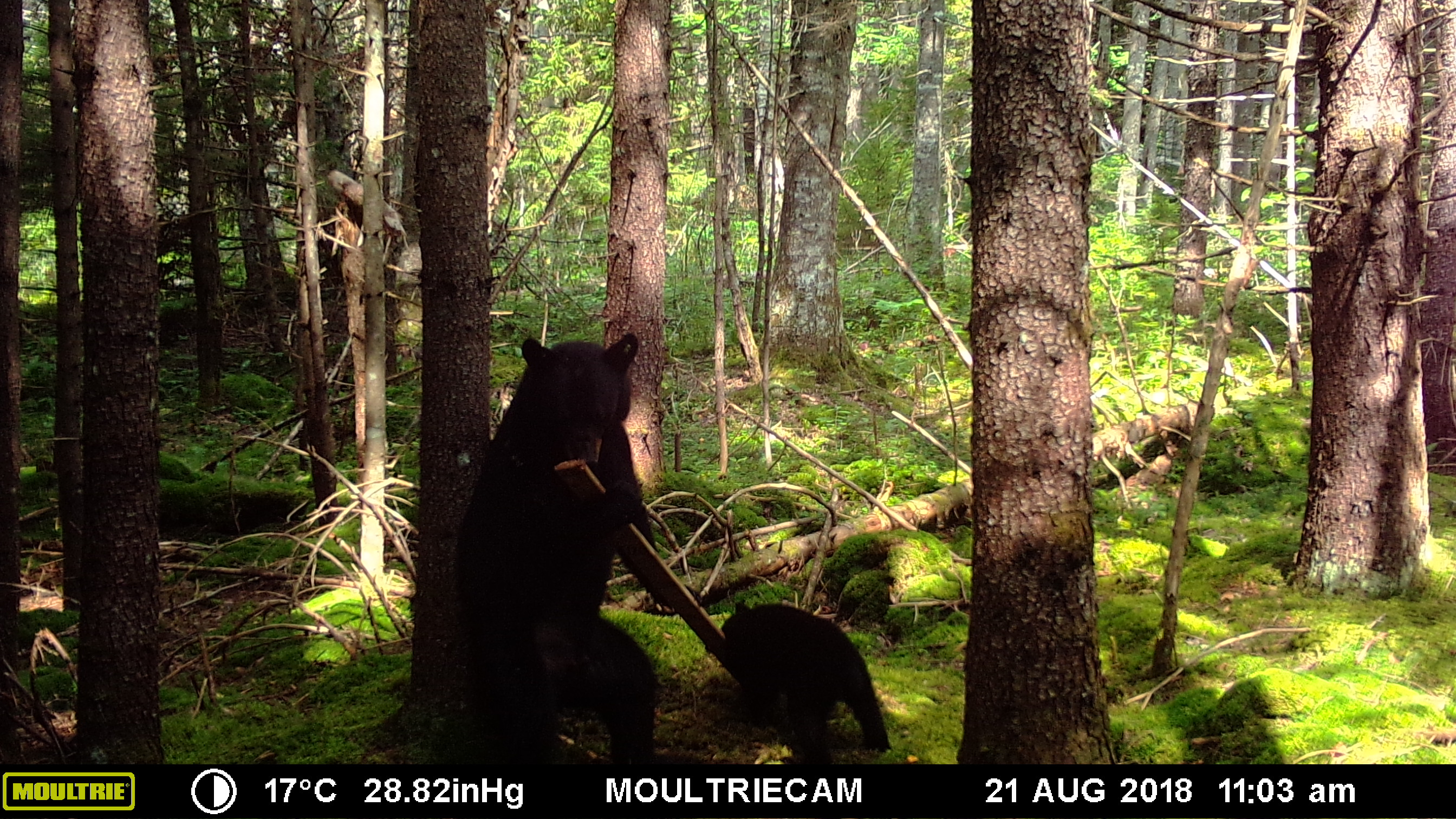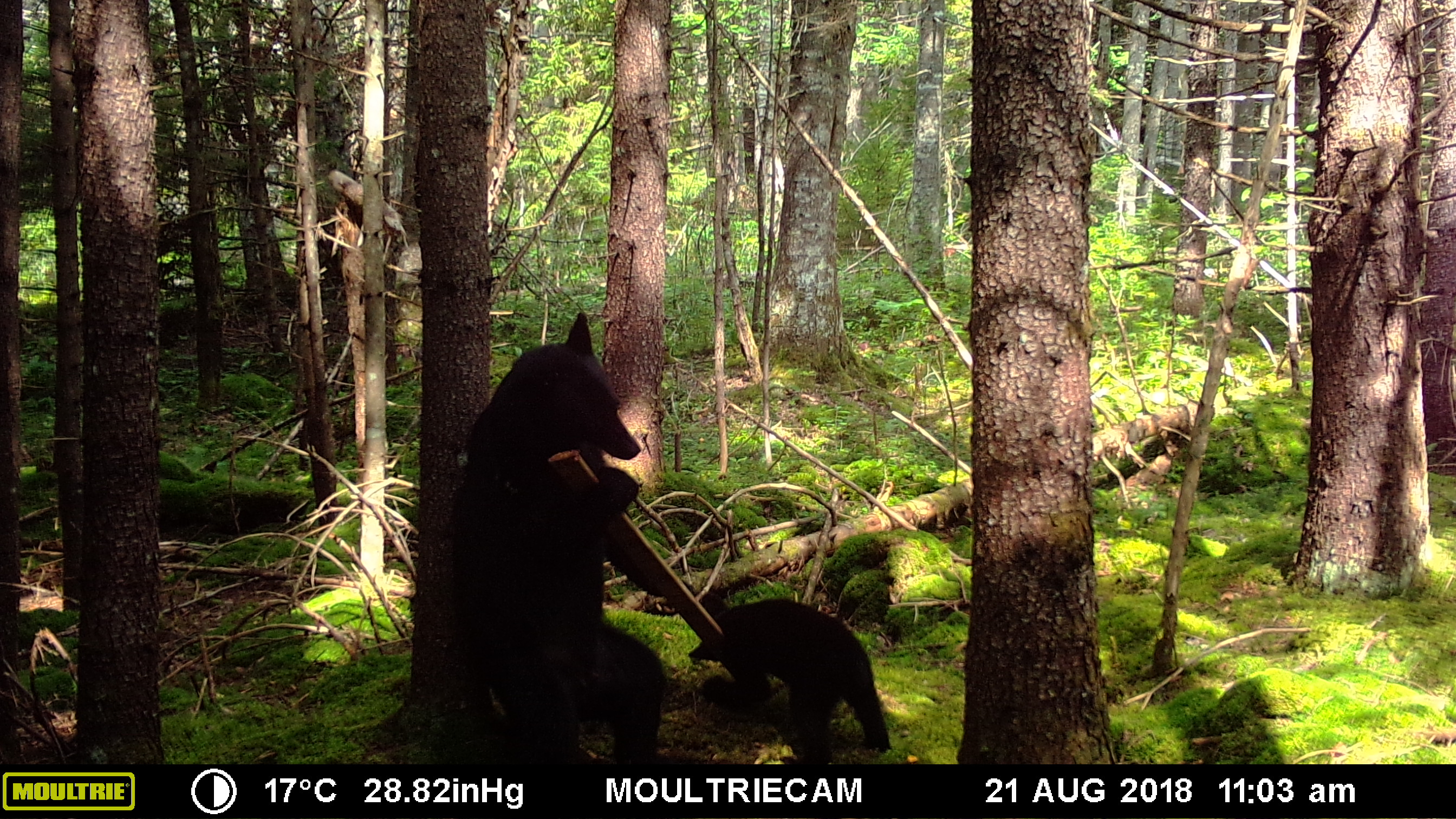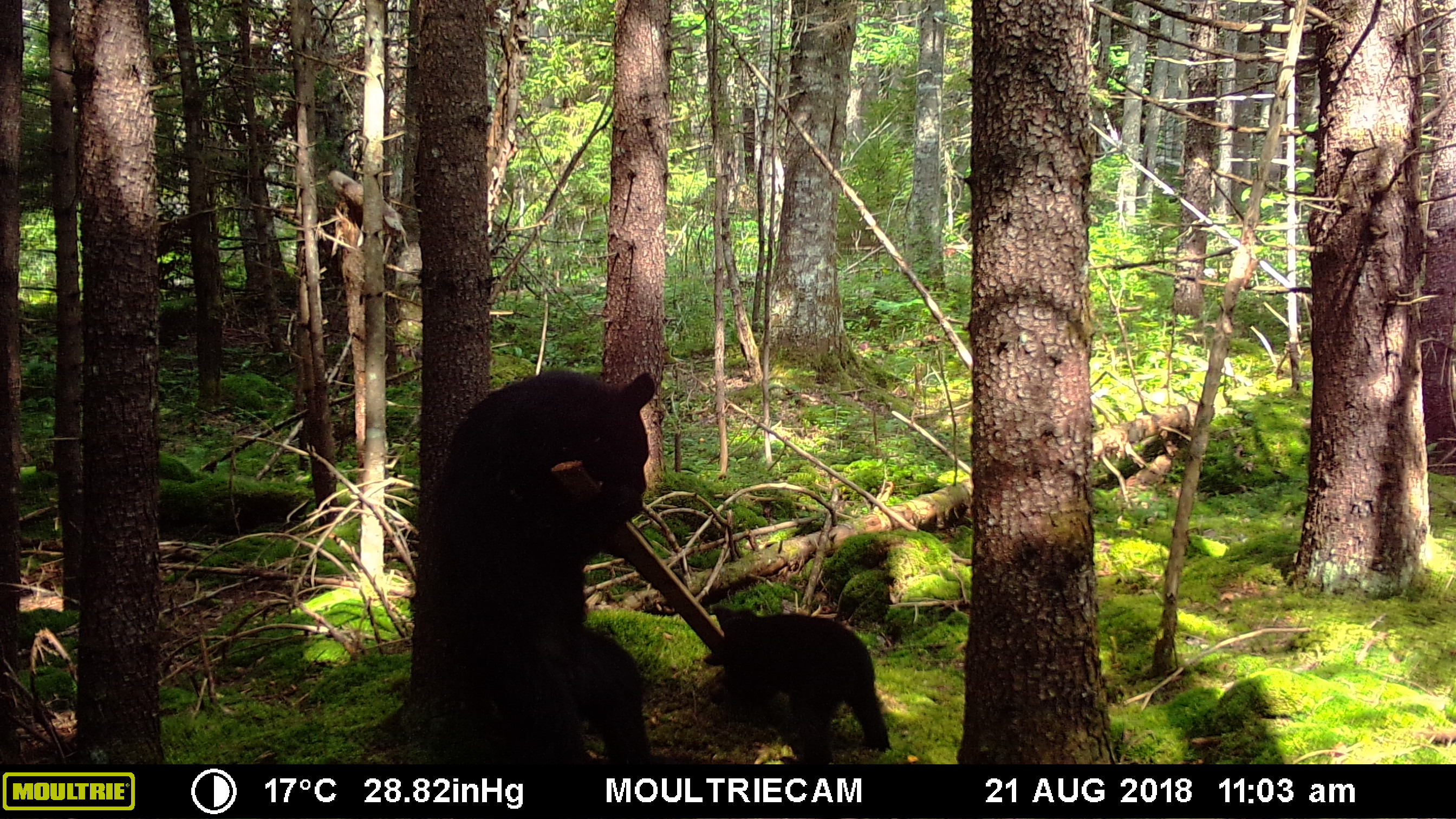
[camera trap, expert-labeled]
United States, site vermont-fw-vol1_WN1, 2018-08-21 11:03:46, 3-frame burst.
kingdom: Animalia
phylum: Chordata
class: Mammalia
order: Carnivora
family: Ursidae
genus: Ursus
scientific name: Ursus americanus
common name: black bear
Black bear (Ursus americanus).